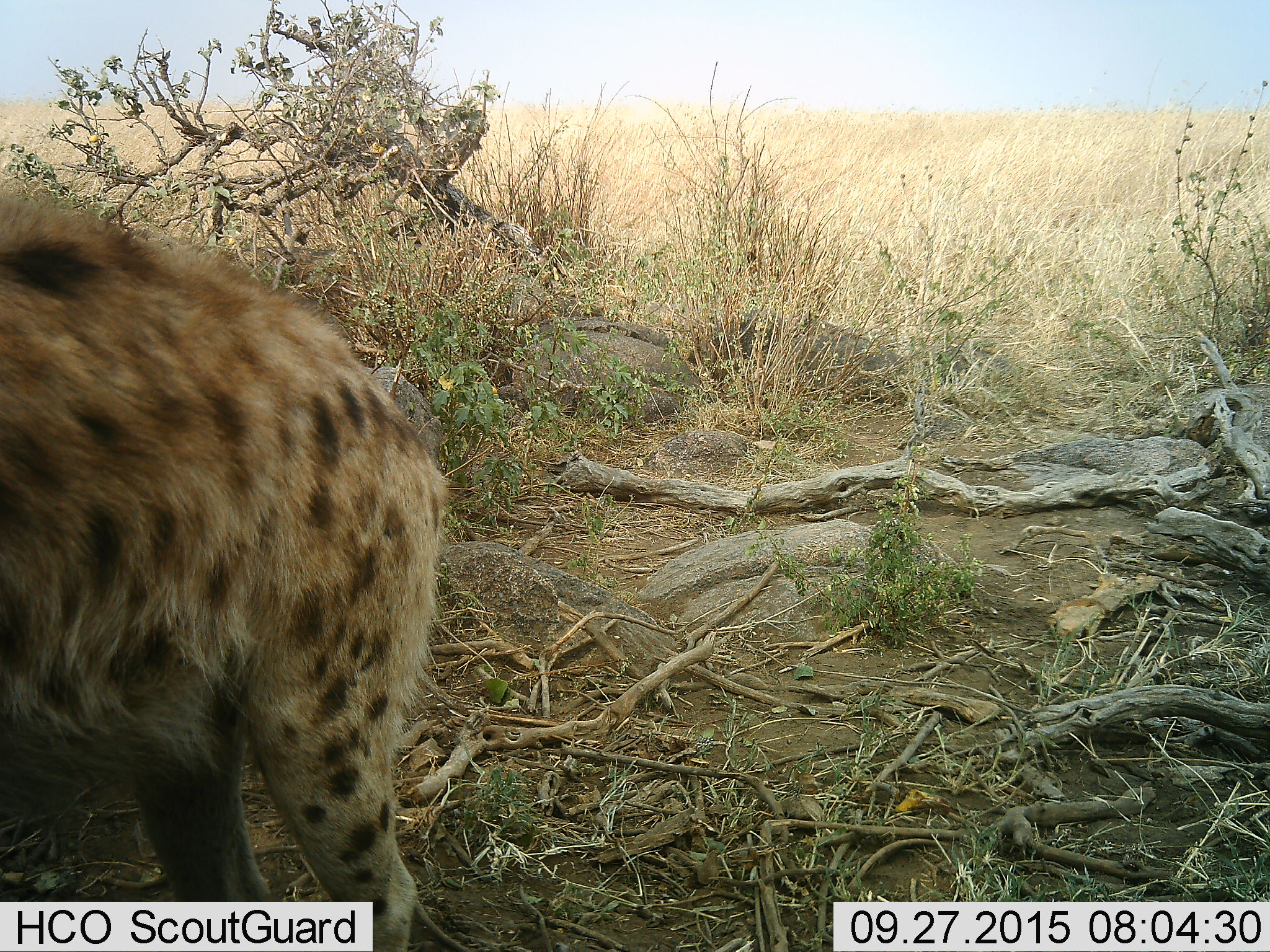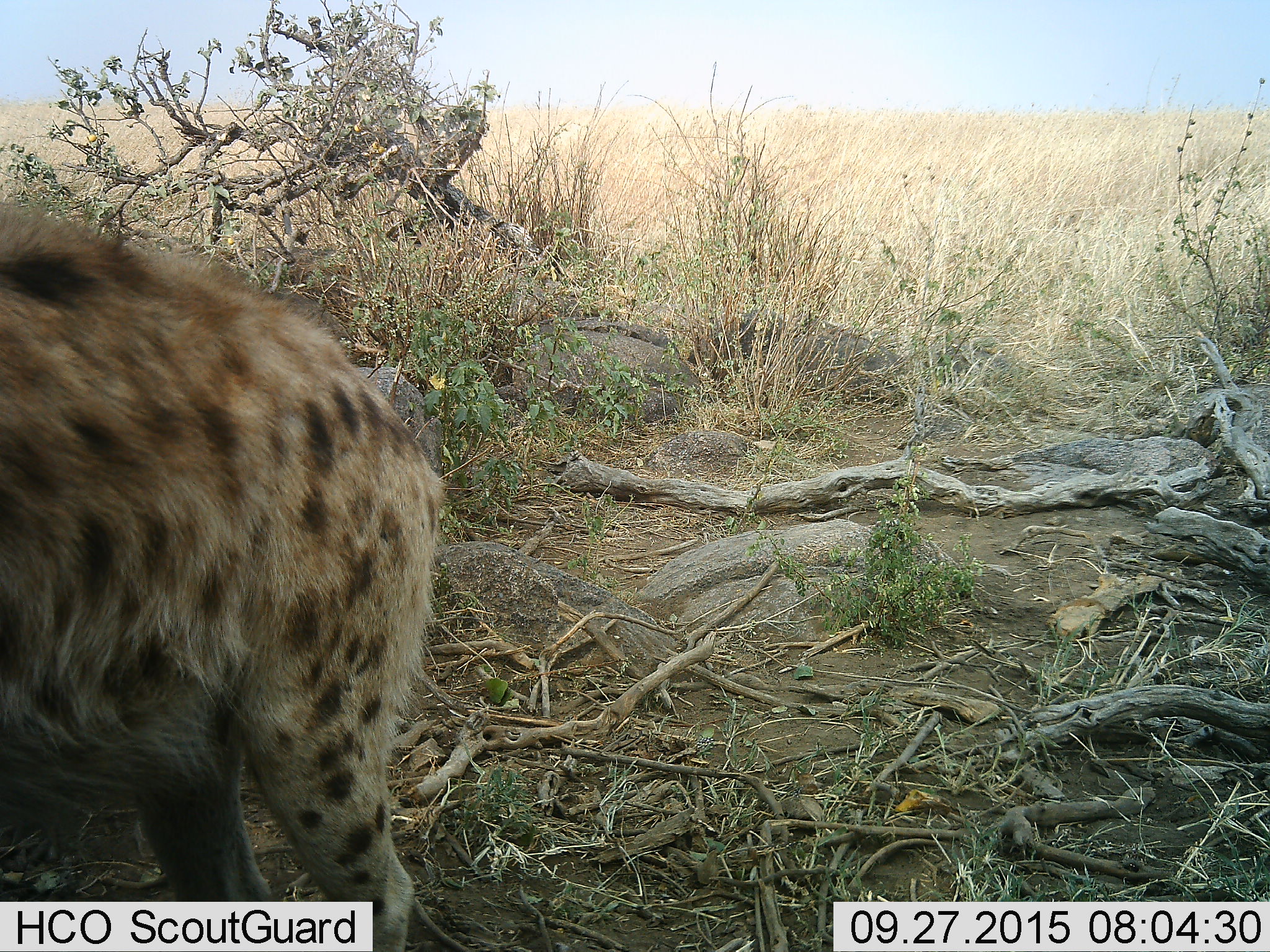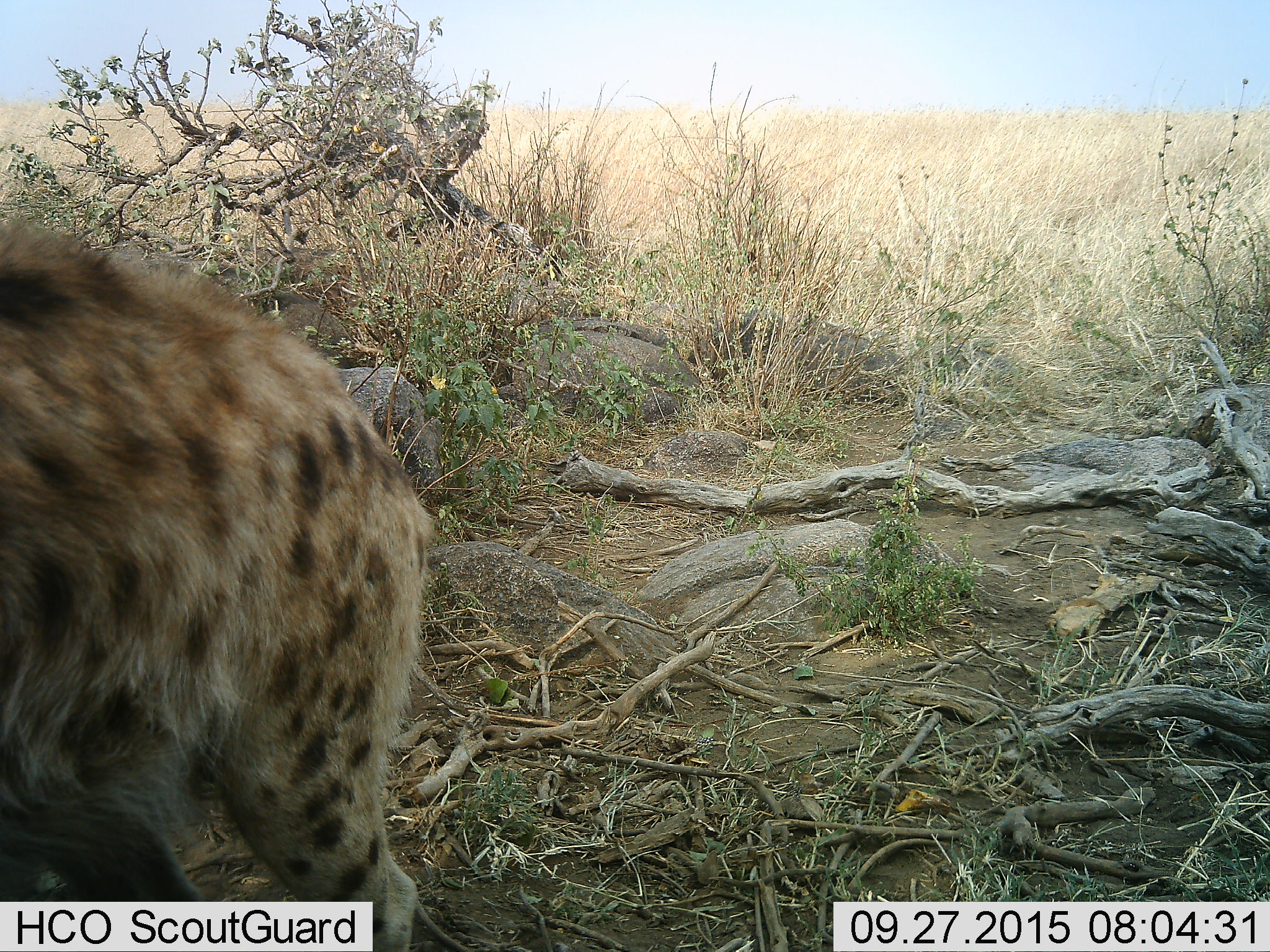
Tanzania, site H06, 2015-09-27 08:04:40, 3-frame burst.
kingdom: Animalia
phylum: Chordata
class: Mammalia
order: Carnivora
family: Hyaenidae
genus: Crocuta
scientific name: Crocuta crocuta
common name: spotted hyena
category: hyenaspotted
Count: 1.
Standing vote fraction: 78%.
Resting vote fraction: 0%.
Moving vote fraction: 22%.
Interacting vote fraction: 0%.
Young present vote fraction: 0%.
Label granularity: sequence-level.